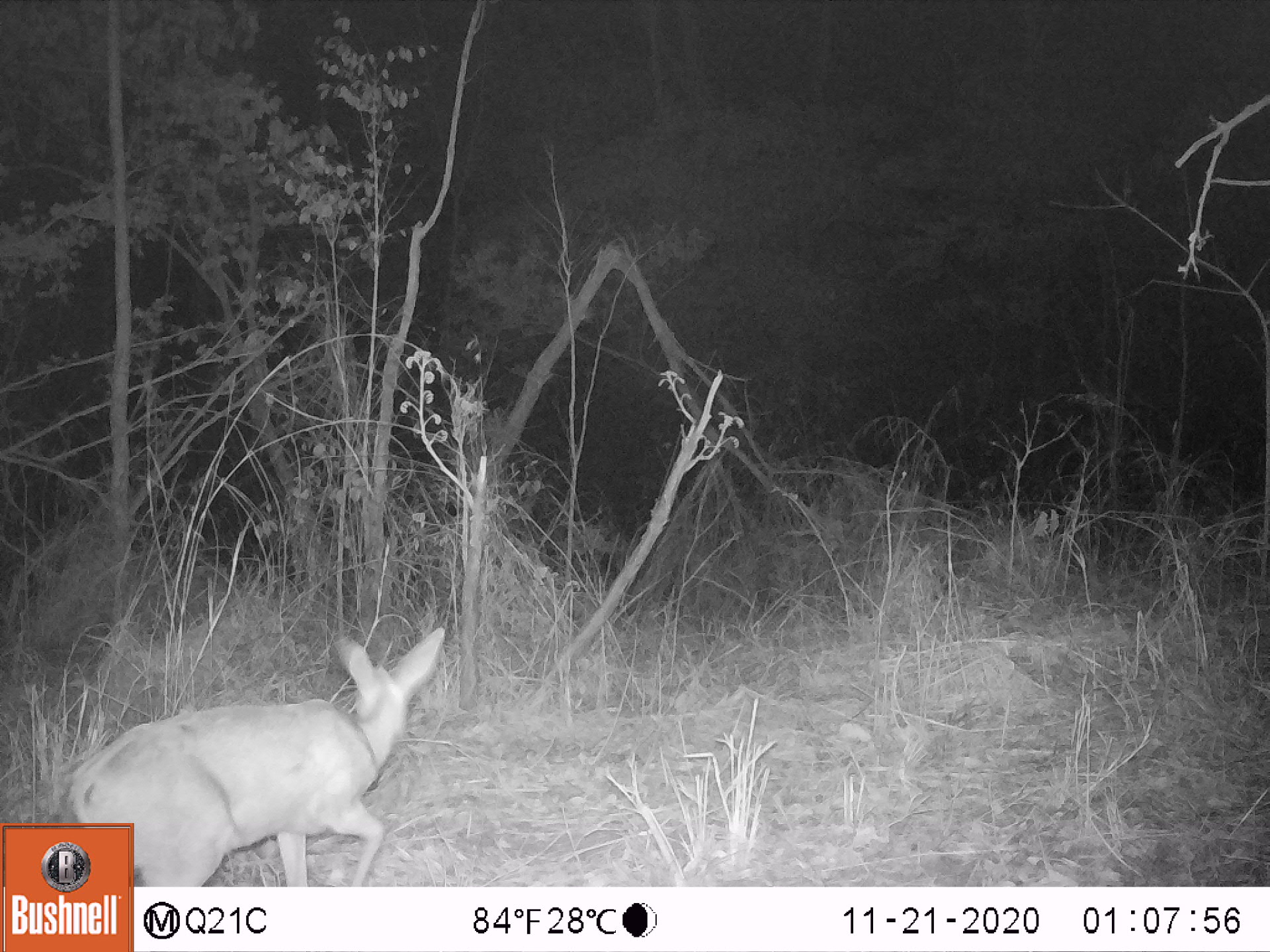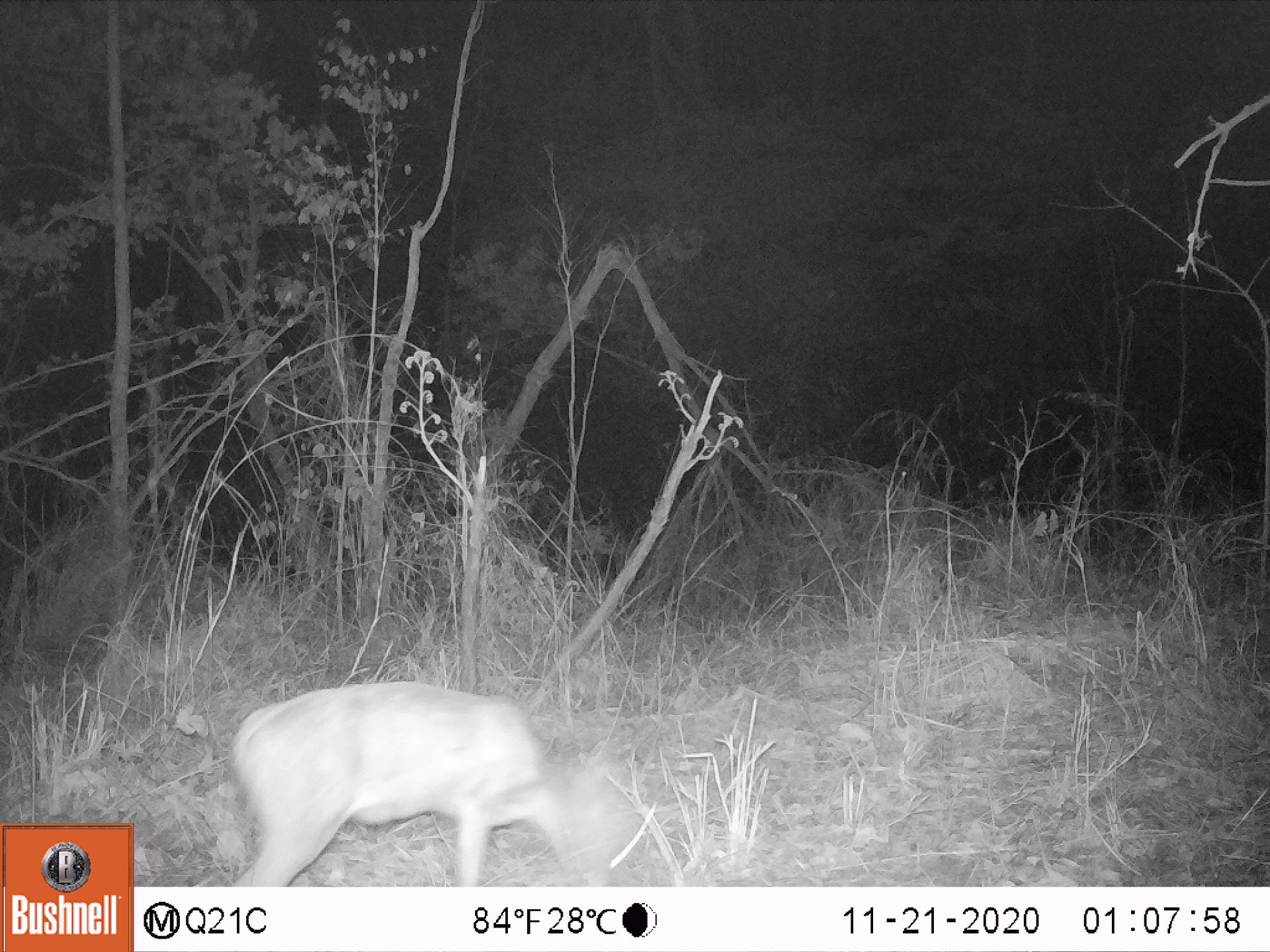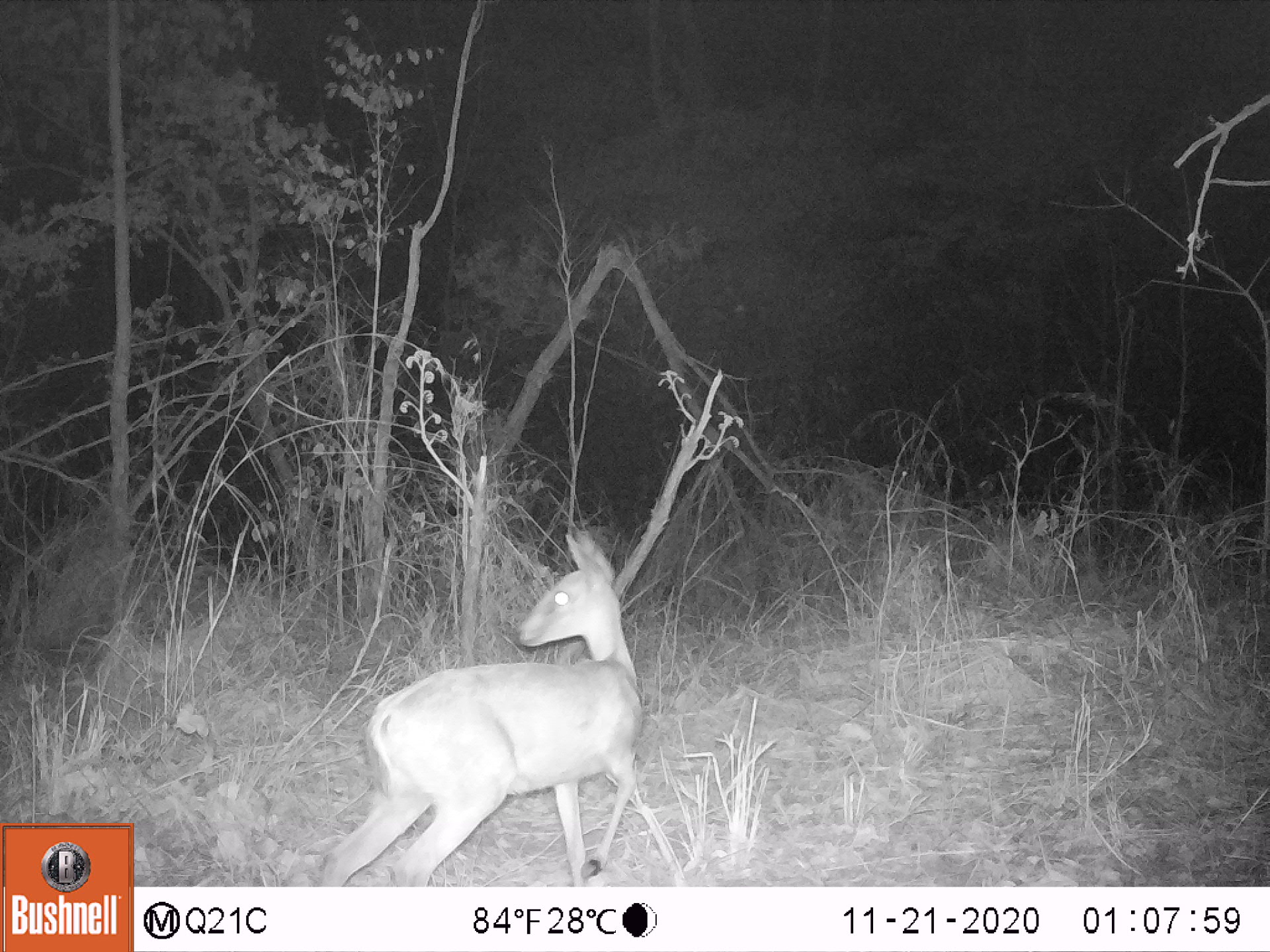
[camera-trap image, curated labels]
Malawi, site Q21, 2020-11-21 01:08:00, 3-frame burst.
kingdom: Animalia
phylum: Chordata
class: Mammalia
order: Artiodactyla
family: Bovidae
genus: Sylvicapra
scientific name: Sylvicapra grimmia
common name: common duiker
Common duiker (Sylvicapra grimmia), count 1.